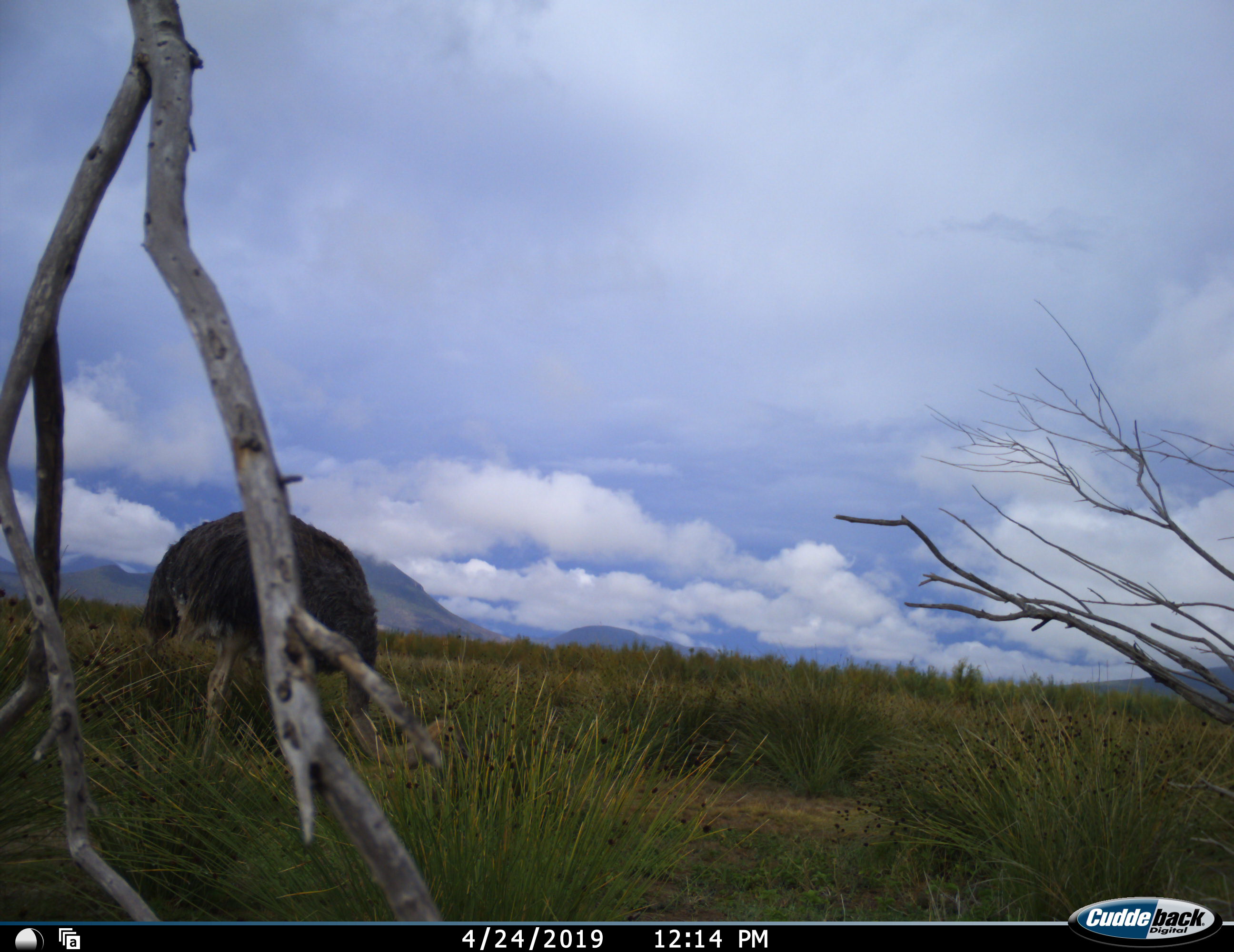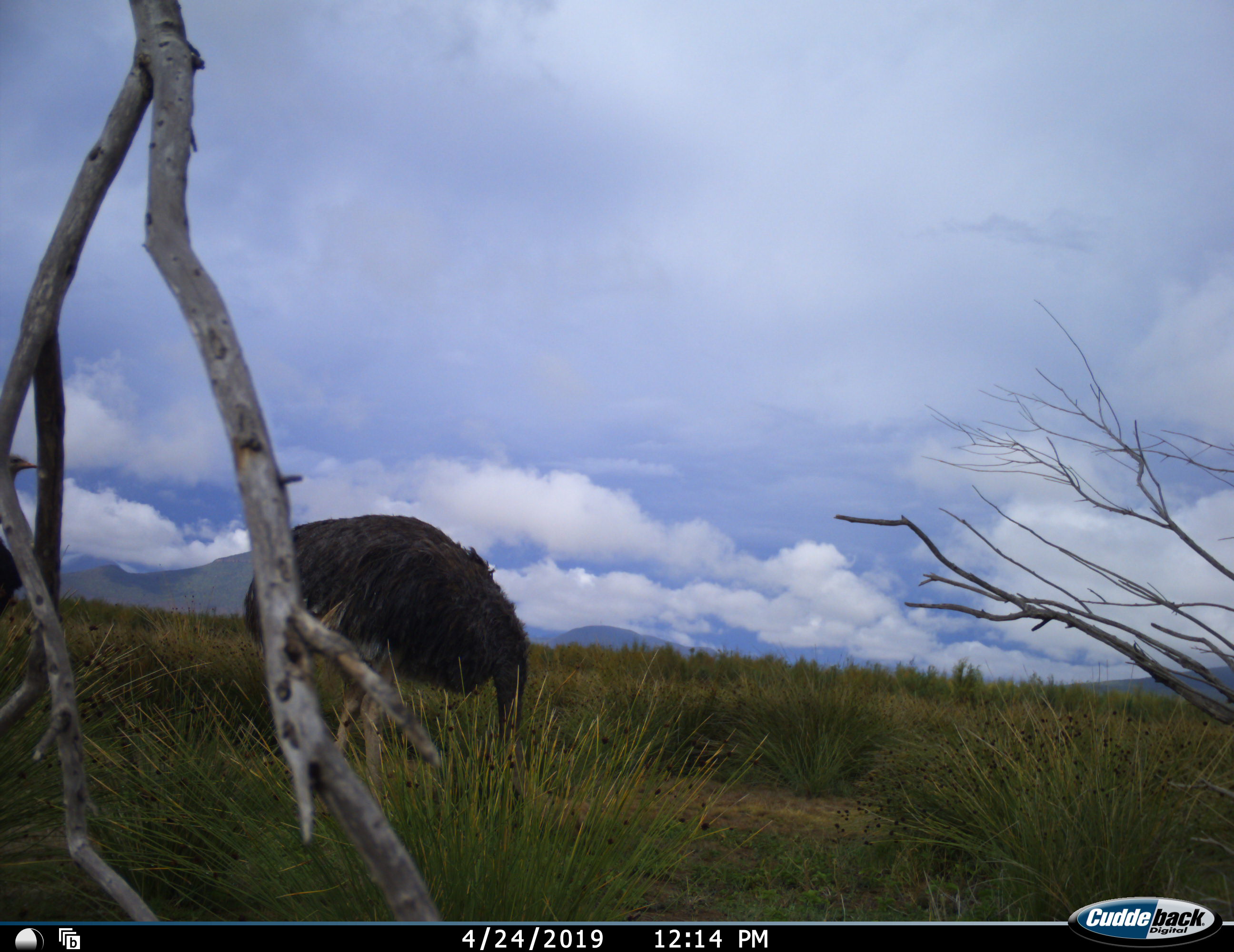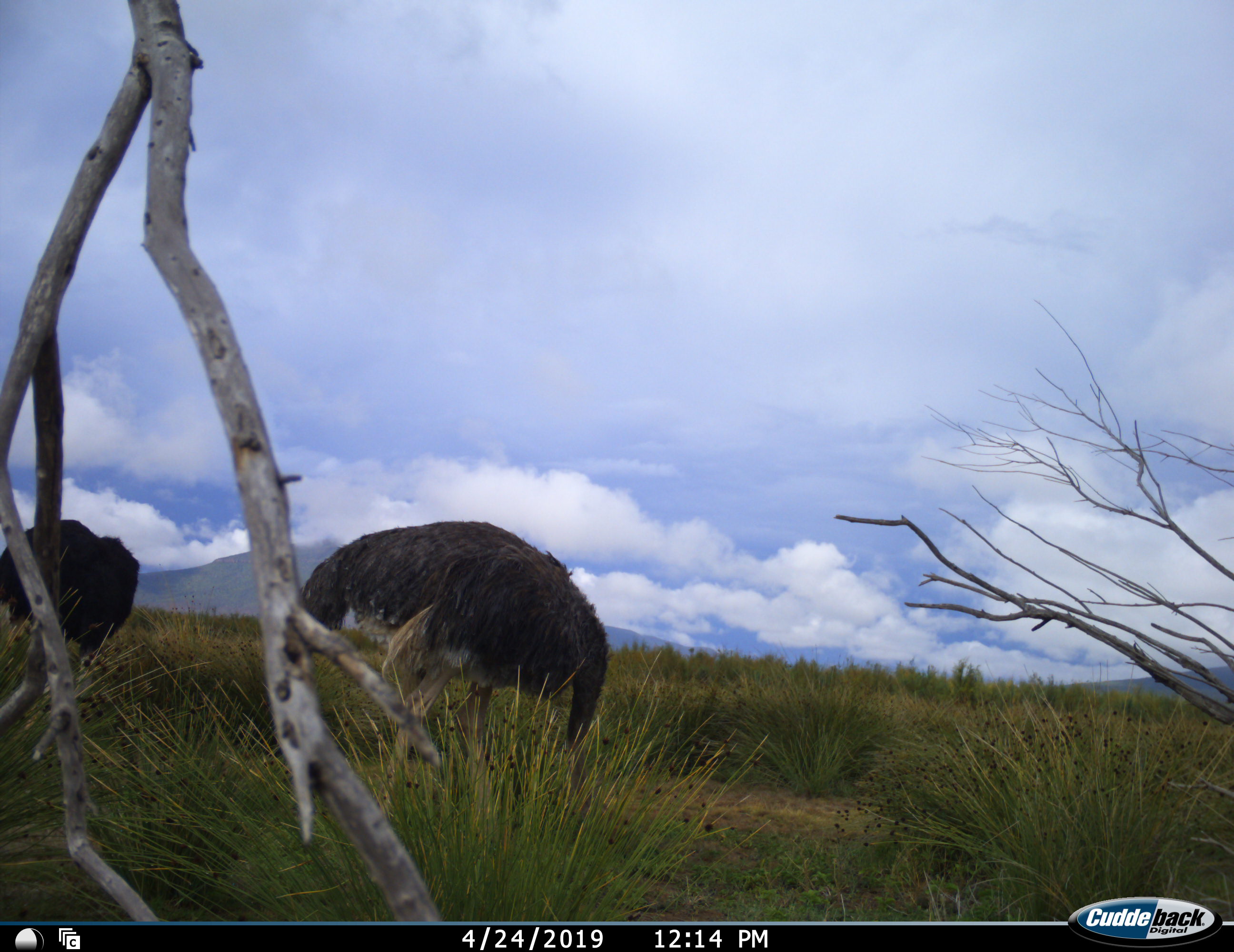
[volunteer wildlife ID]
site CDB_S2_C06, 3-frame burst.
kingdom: Animalia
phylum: Chordata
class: Aves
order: Struthioniformes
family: Struthionidae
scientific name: Struthionidae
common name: ostrich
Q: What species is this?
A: Ostrich (Struthionidae).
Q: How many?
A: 2.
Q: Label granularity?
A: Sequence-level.